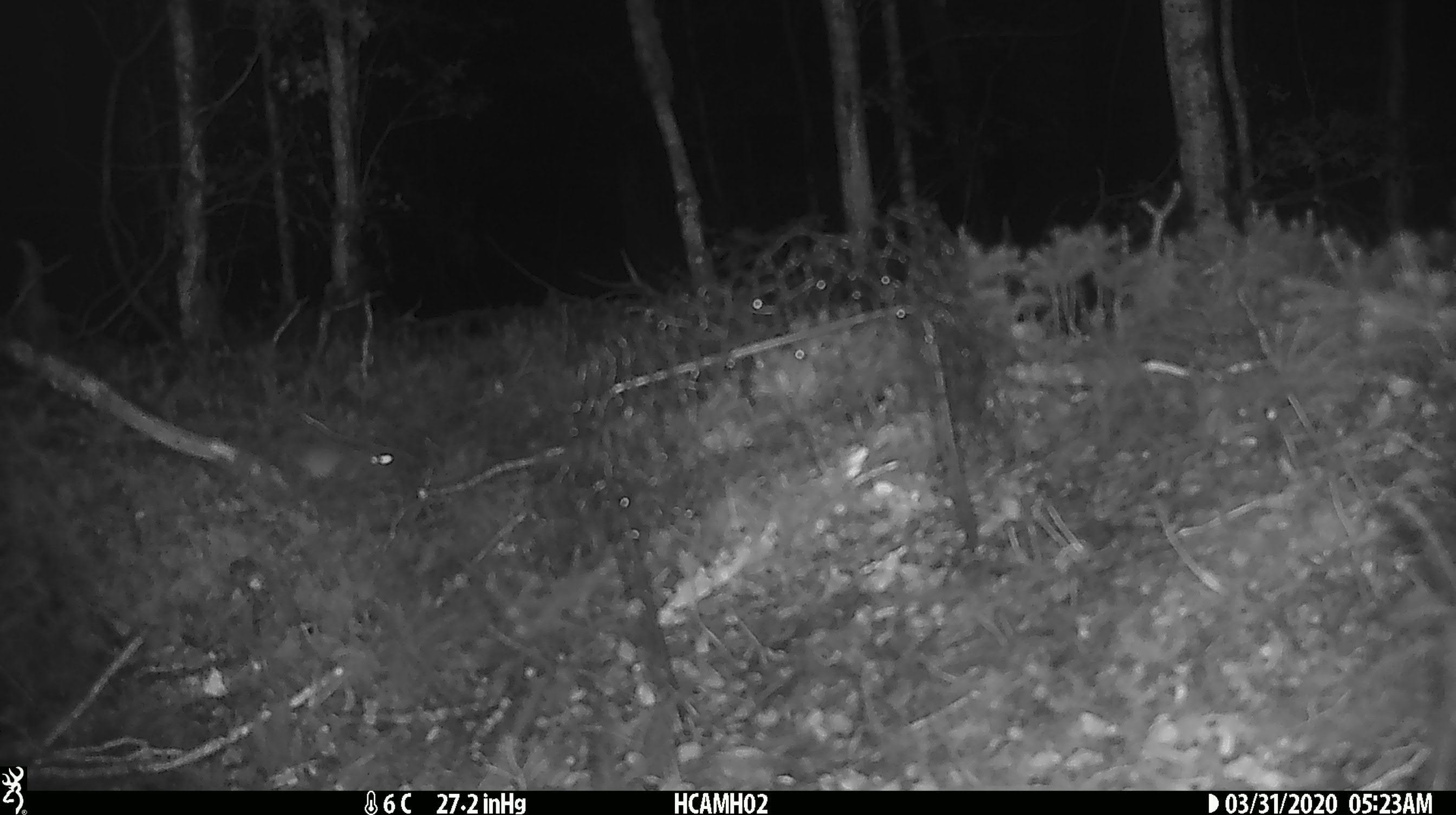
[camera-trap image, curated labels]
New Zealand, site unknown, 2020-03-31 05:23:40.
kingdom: Animalia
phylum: Chordata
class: Mammalia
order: Rodentia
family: Muridae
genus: Mus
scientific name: Mus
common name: mouse